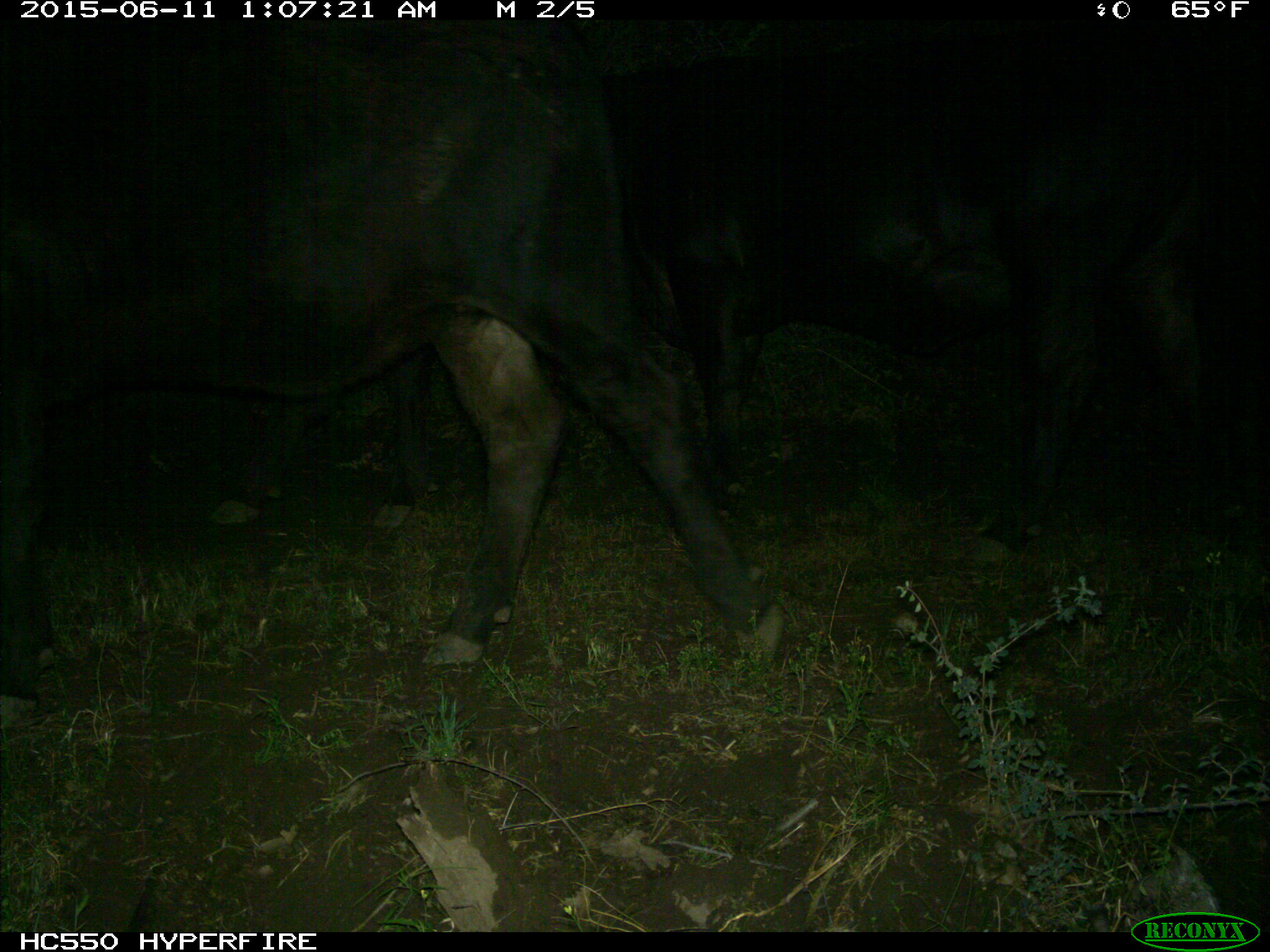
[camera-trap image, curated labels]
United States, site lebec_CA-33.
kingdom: Animalia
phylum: Chordata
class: Mammalia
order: Artiodactyla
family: Bovidae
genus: Bos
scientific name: Bos taurus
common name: domestic cow